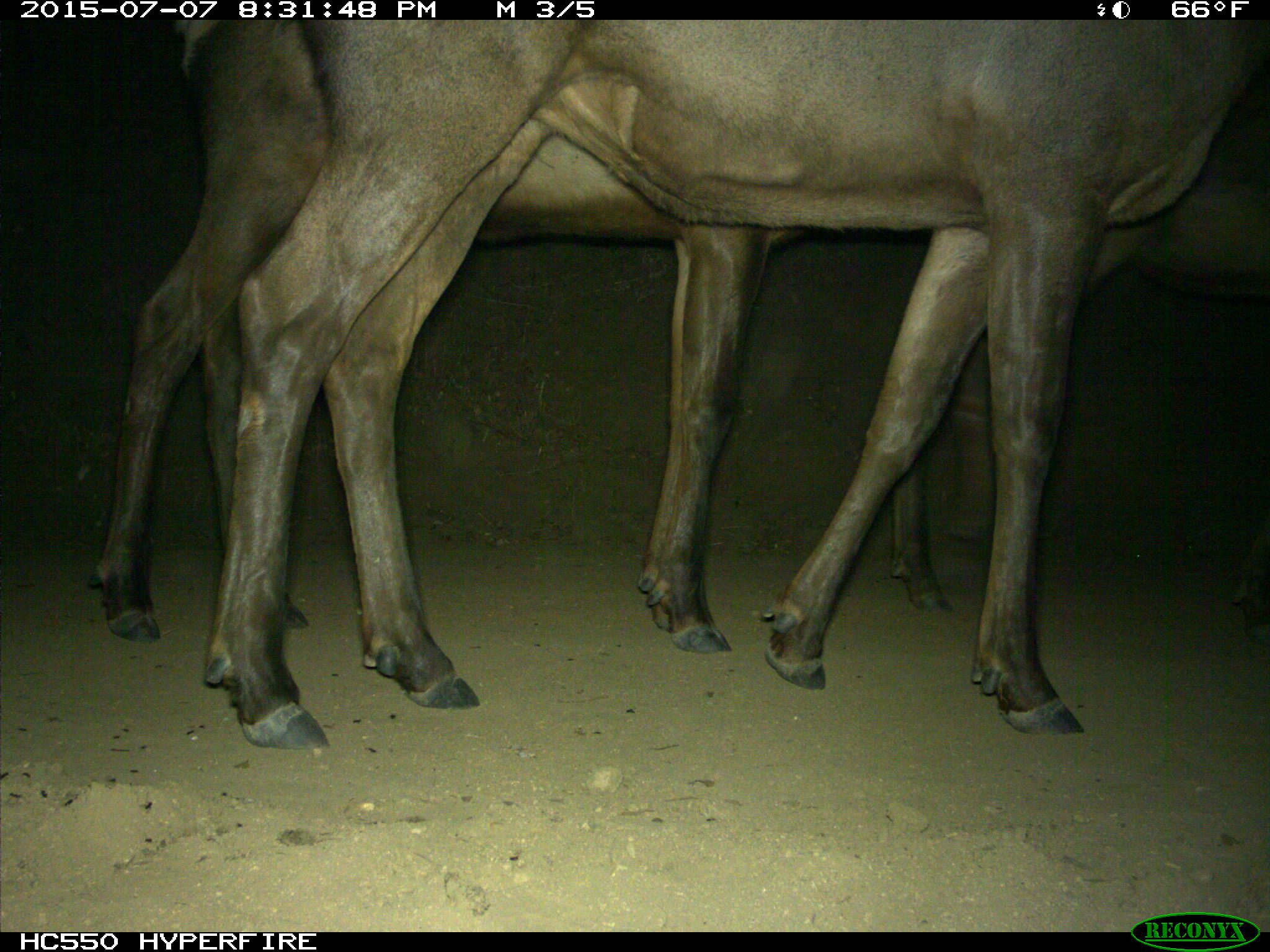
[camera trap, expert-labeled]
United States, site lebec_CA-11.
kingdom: Animalia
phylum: Chordata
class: Mammalia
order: Artiodactyla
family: Cervidae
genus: Cervus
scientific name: Cervus canadensis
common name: elk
Cervus canadensis (elk).